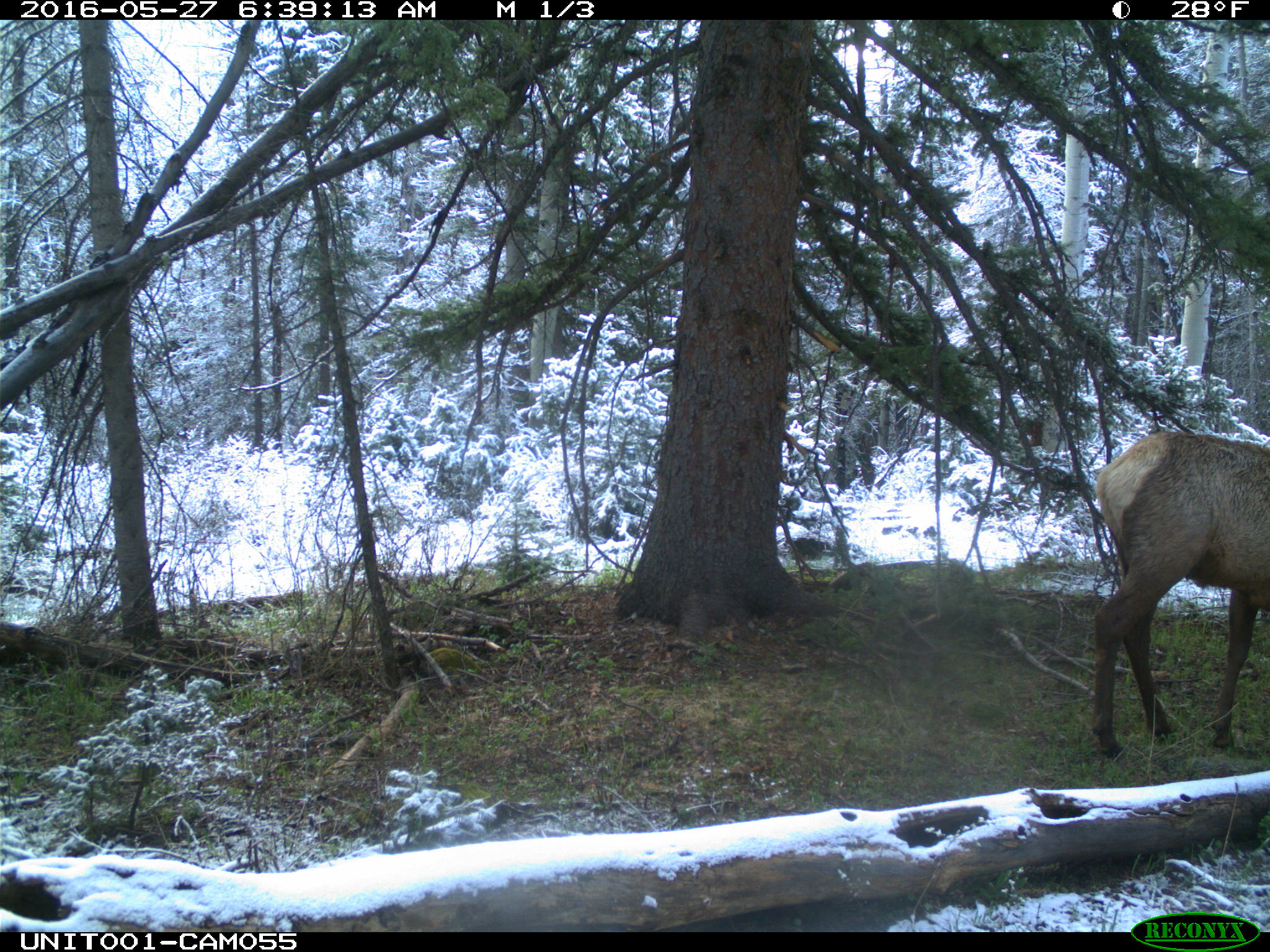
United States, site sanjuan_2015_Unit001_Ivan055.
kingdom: Animalia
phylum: Chordata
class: Mammalia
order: Artiodactyla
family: Cervidae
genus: Cervus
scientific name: Cervus elaphus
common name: red deer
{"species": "Cervus elaphus (red deer)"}